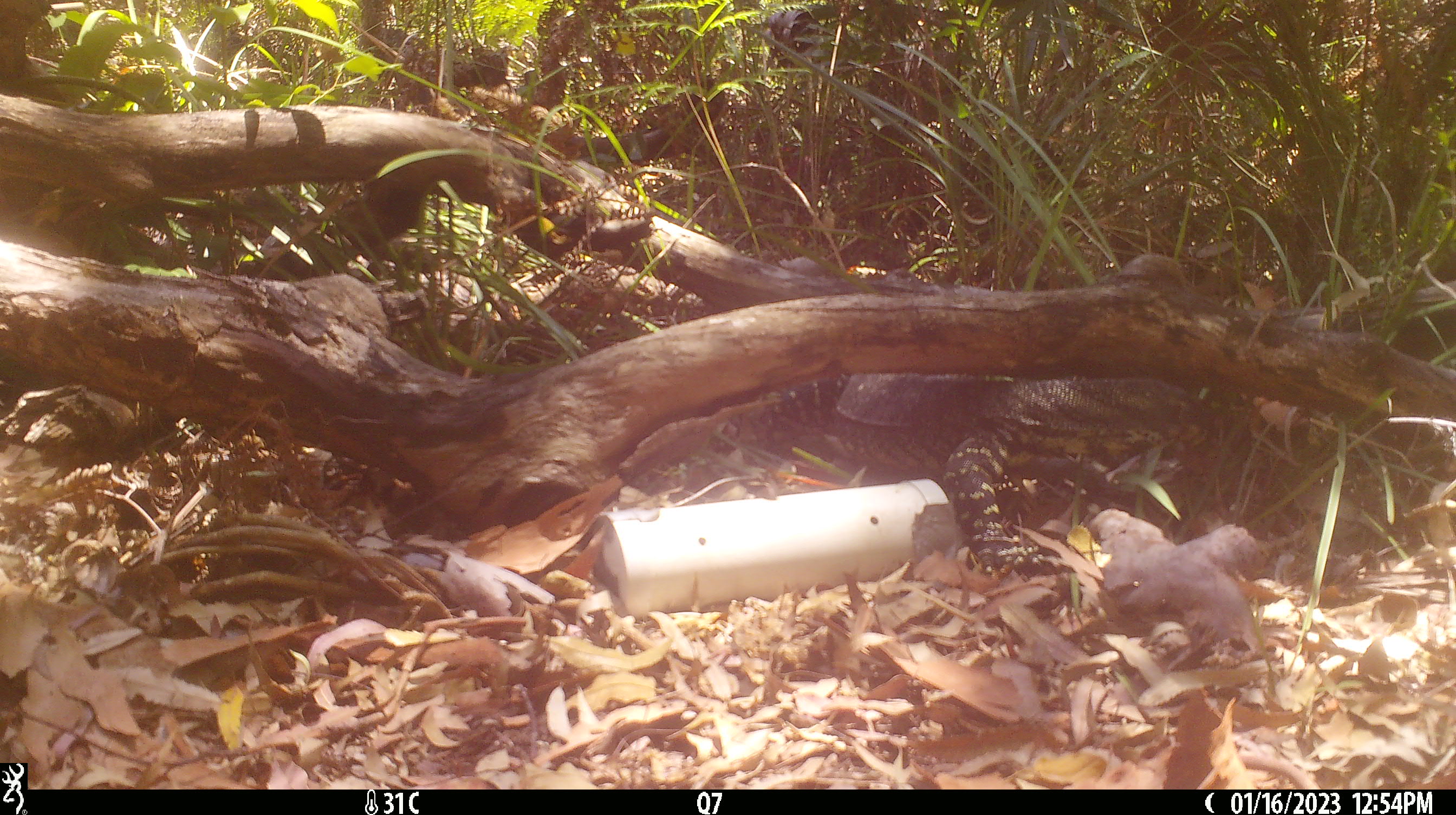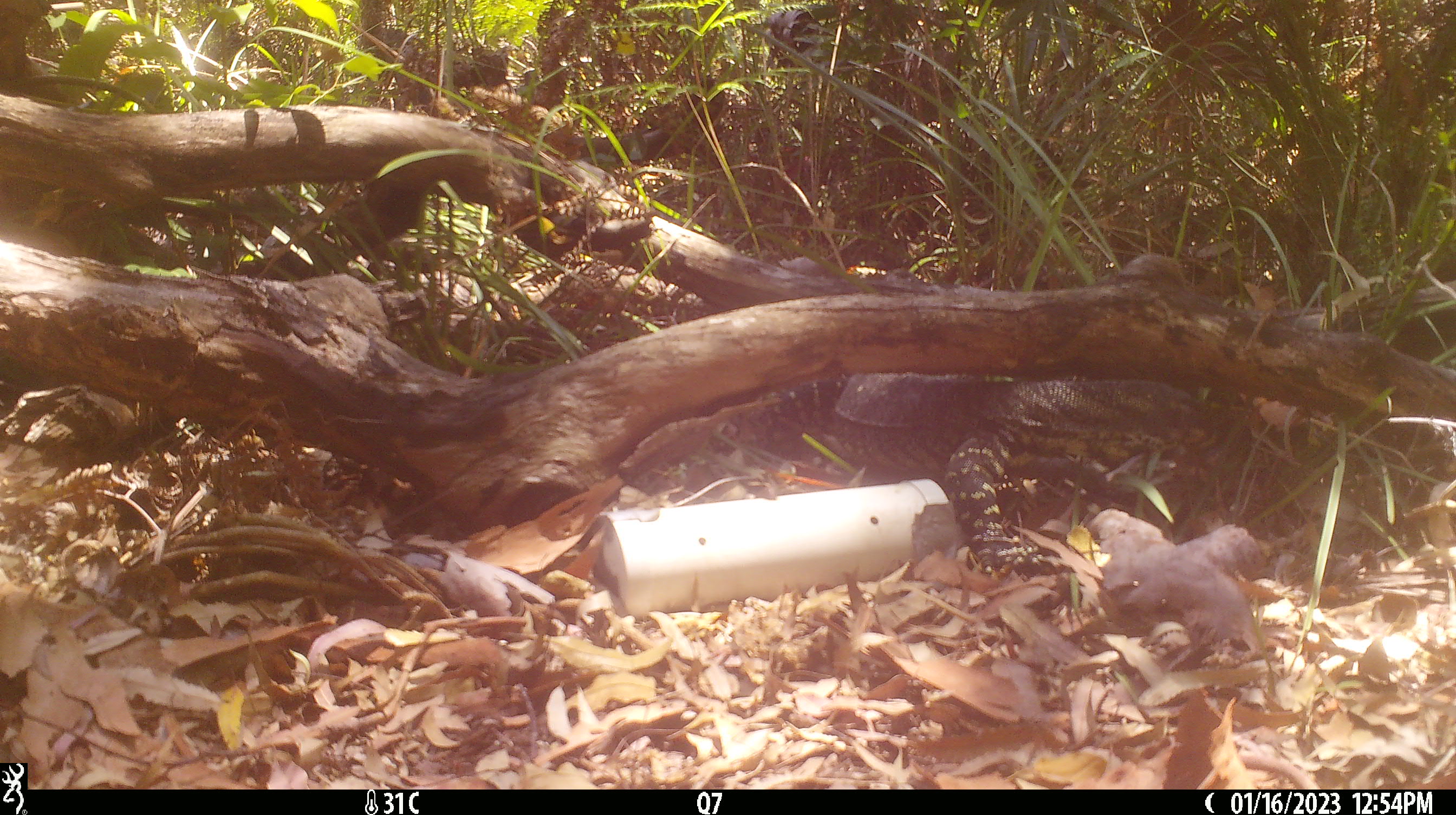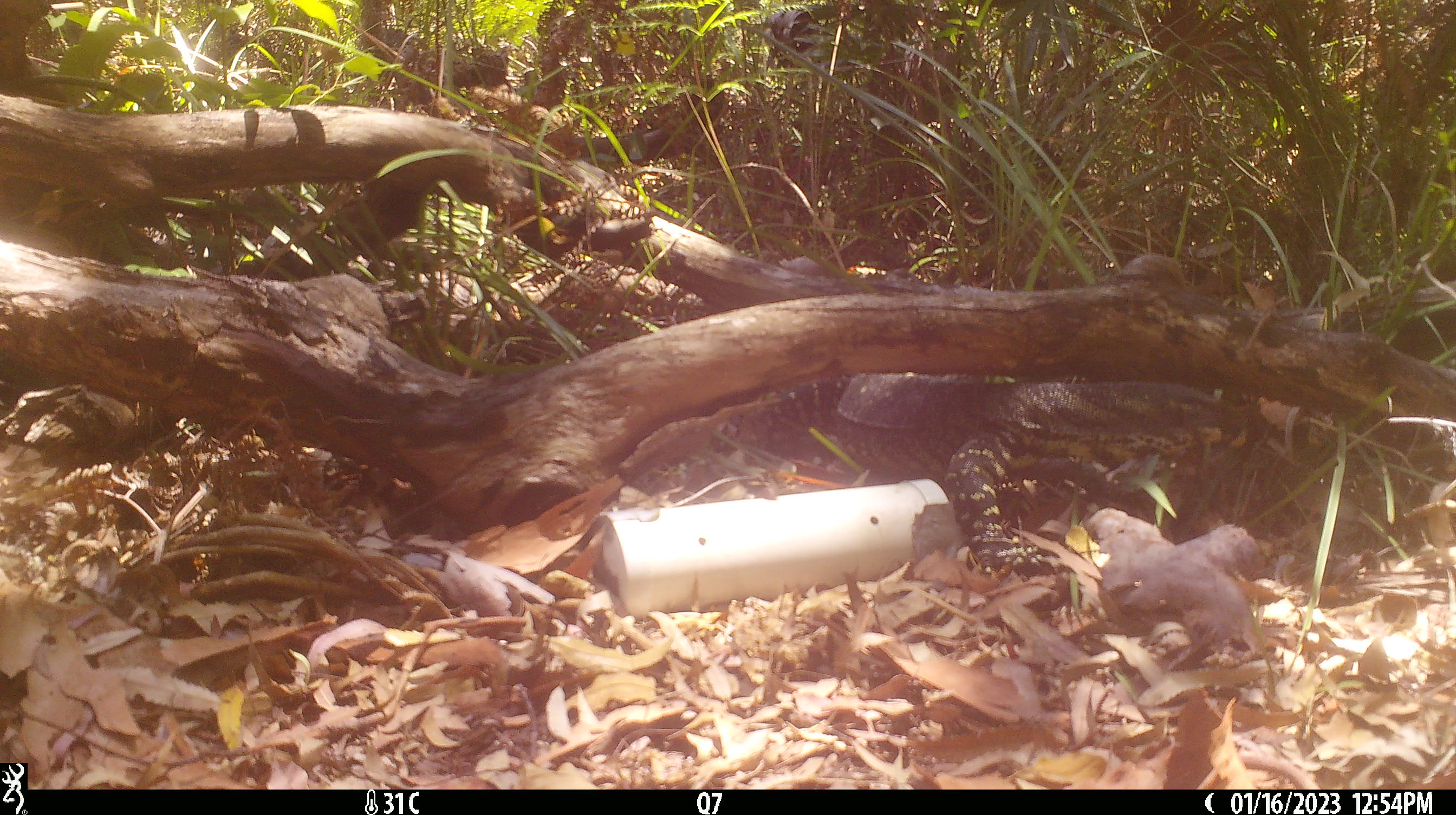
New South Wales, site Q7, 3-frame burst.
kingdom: Animalia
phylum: Chordata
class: Reptilia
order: Squamata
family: Varanidae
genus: Varanus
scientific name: Varanus varius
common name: lace monitor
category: goanna